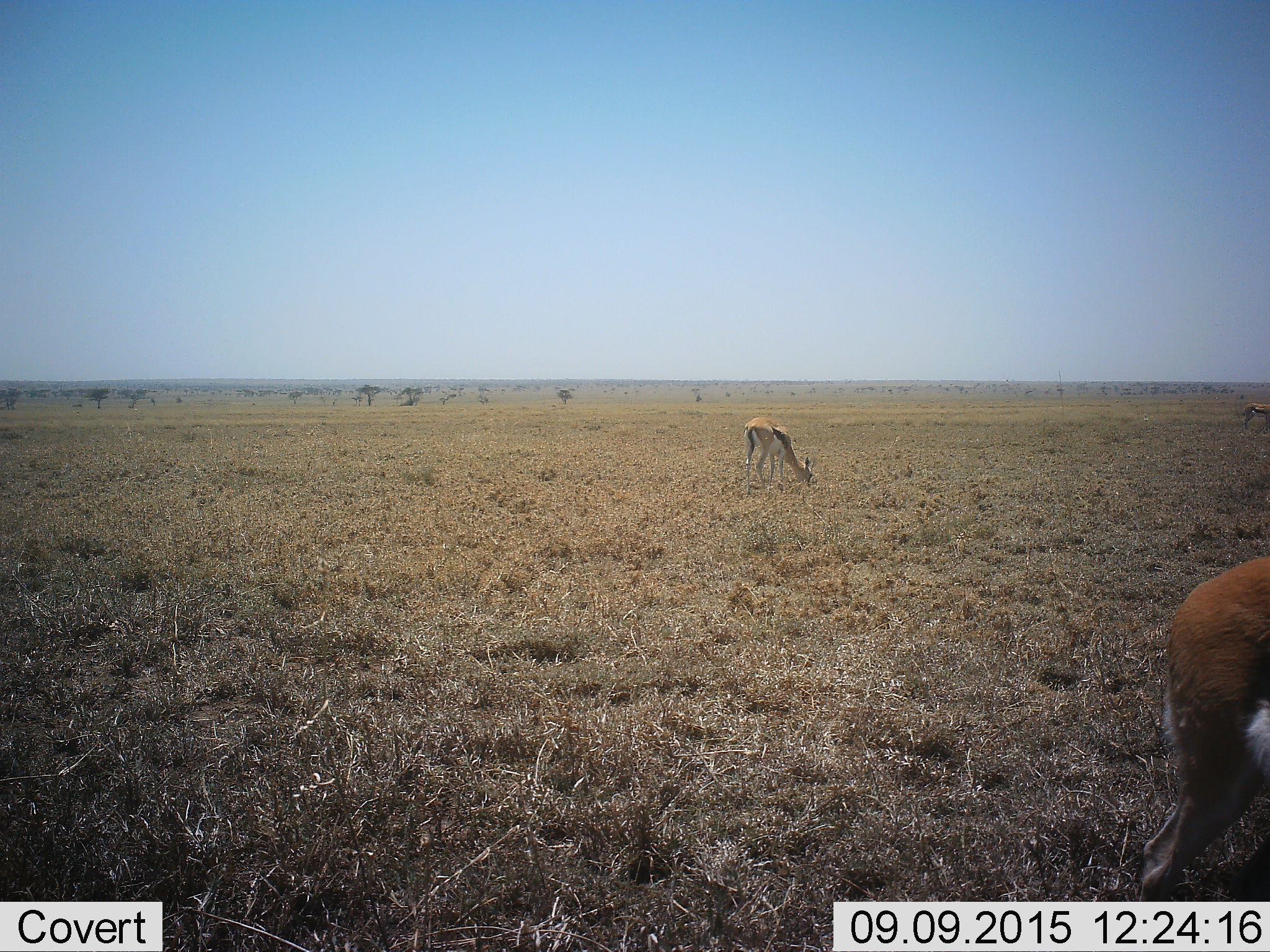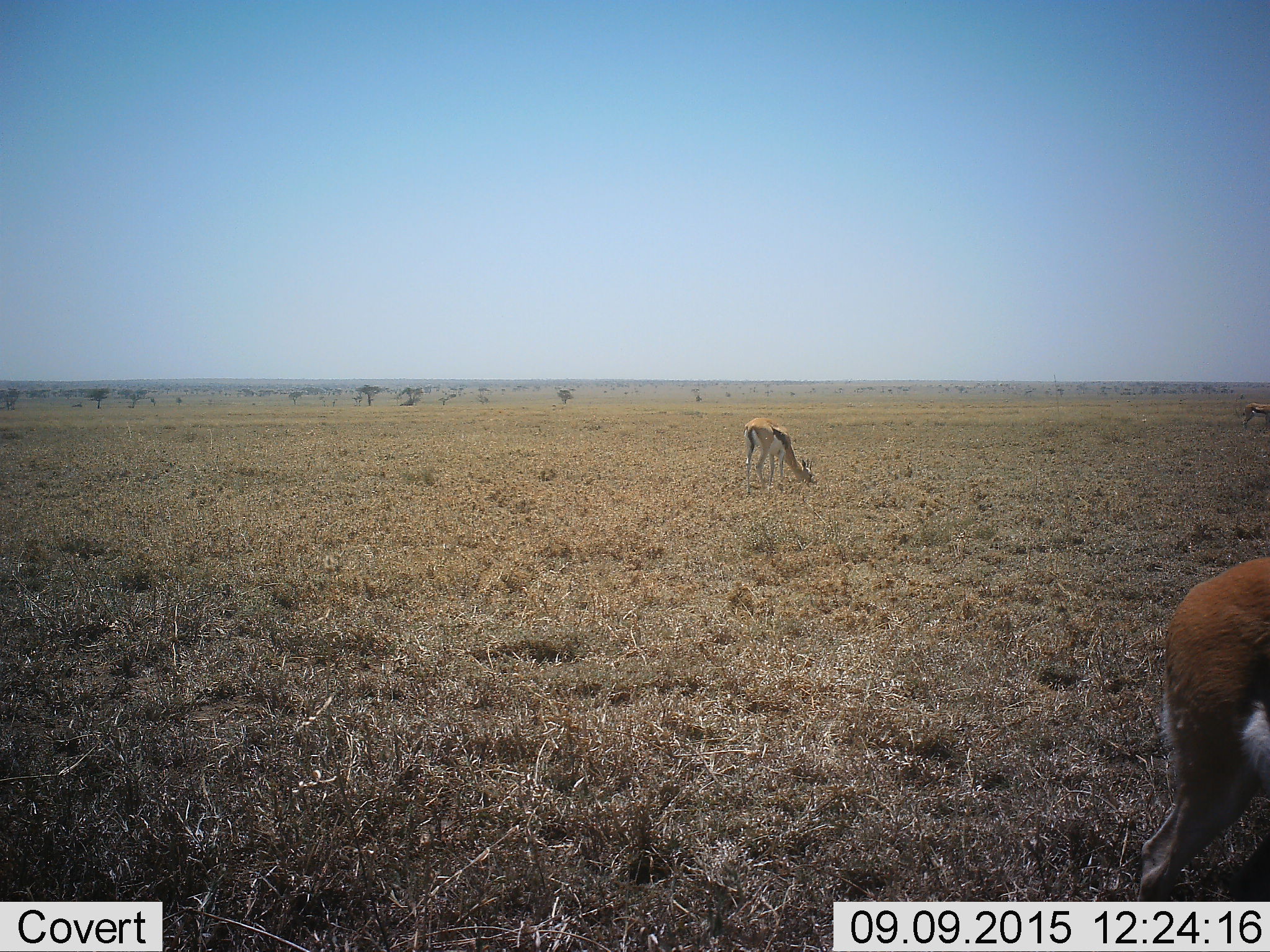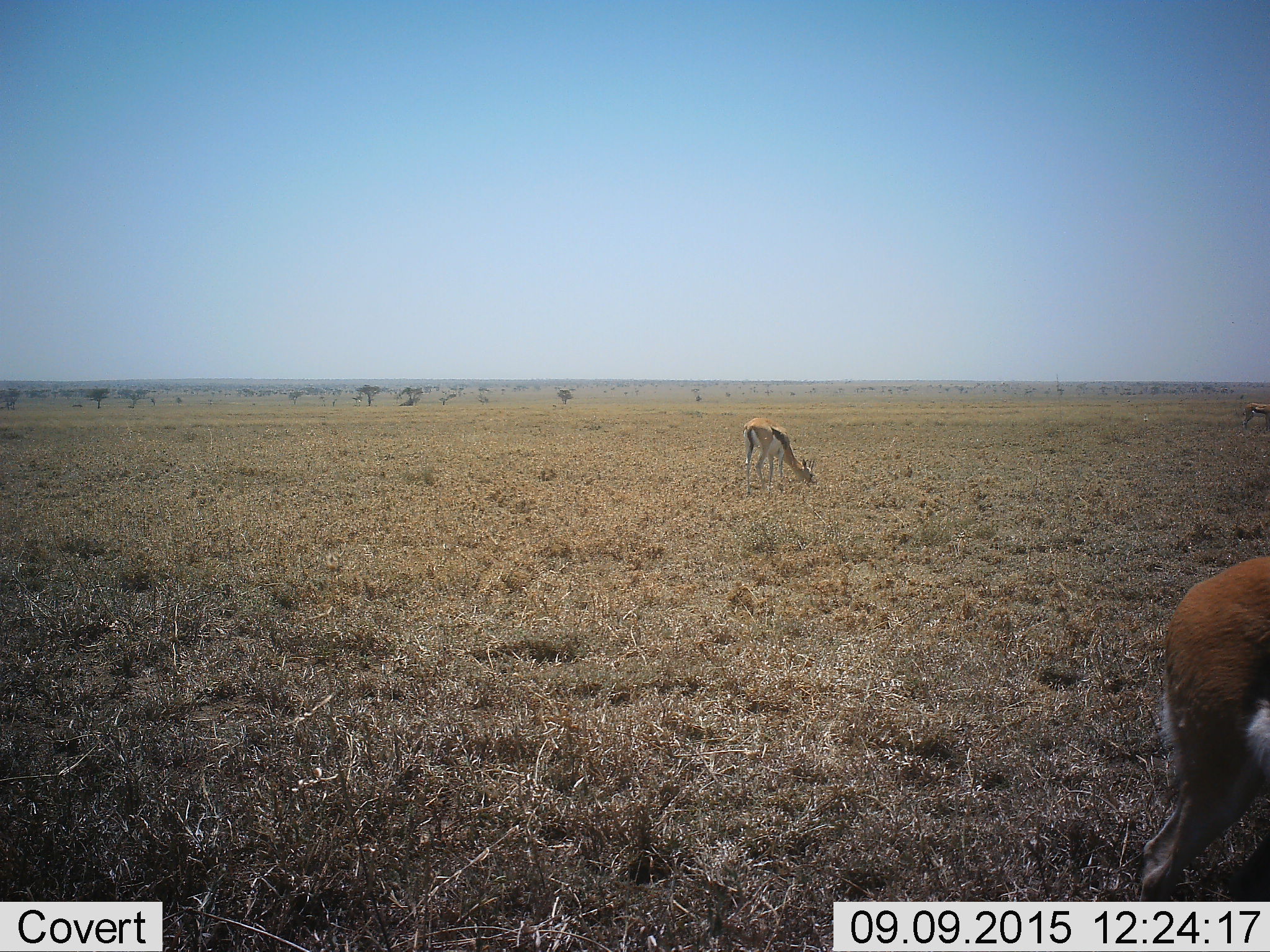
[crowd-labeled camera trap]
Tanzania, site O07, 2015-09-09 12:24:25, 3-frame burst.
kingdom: Animalia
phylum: Chordata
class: Mammalia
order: Artiodactyla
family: Bovidae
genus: Eudorcas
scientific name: Eudorcas thomsonii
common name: thomson's gazelle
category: gazellethomsons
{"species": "gazellethomsons (thomson's gazelle) (Eudorcas thomsonii)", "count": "2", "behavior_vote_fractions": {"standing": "71%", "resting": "0%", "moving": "0%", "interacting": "0%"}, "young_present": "0%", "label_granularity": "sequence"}